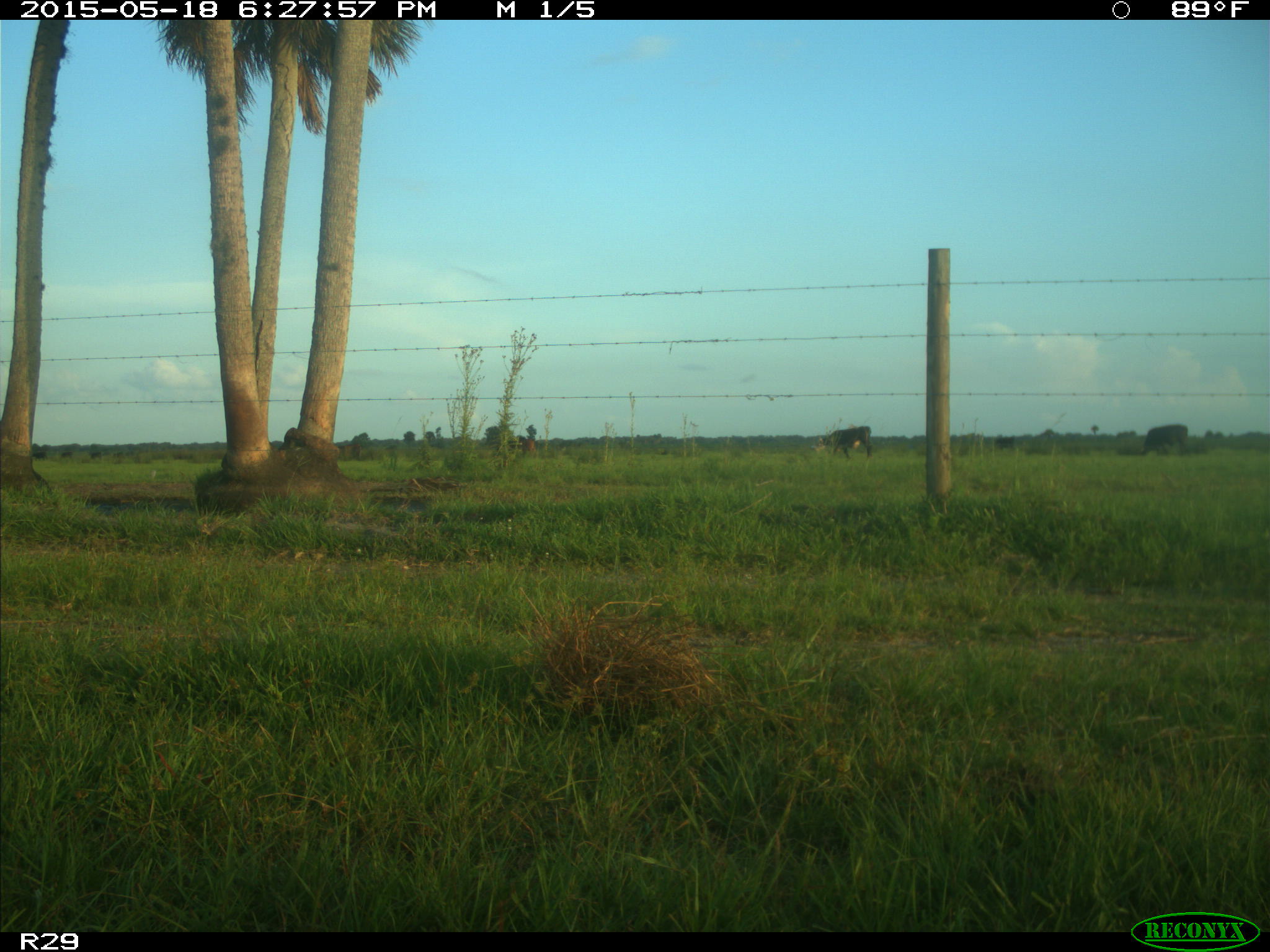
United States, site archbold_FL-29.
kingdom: Animalia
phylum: Chordata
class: Mammalia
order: Artiodactyla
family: Bovidae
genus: Bos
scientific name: Bos taurus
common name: domestic cow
Bos taurus (domestic cow).